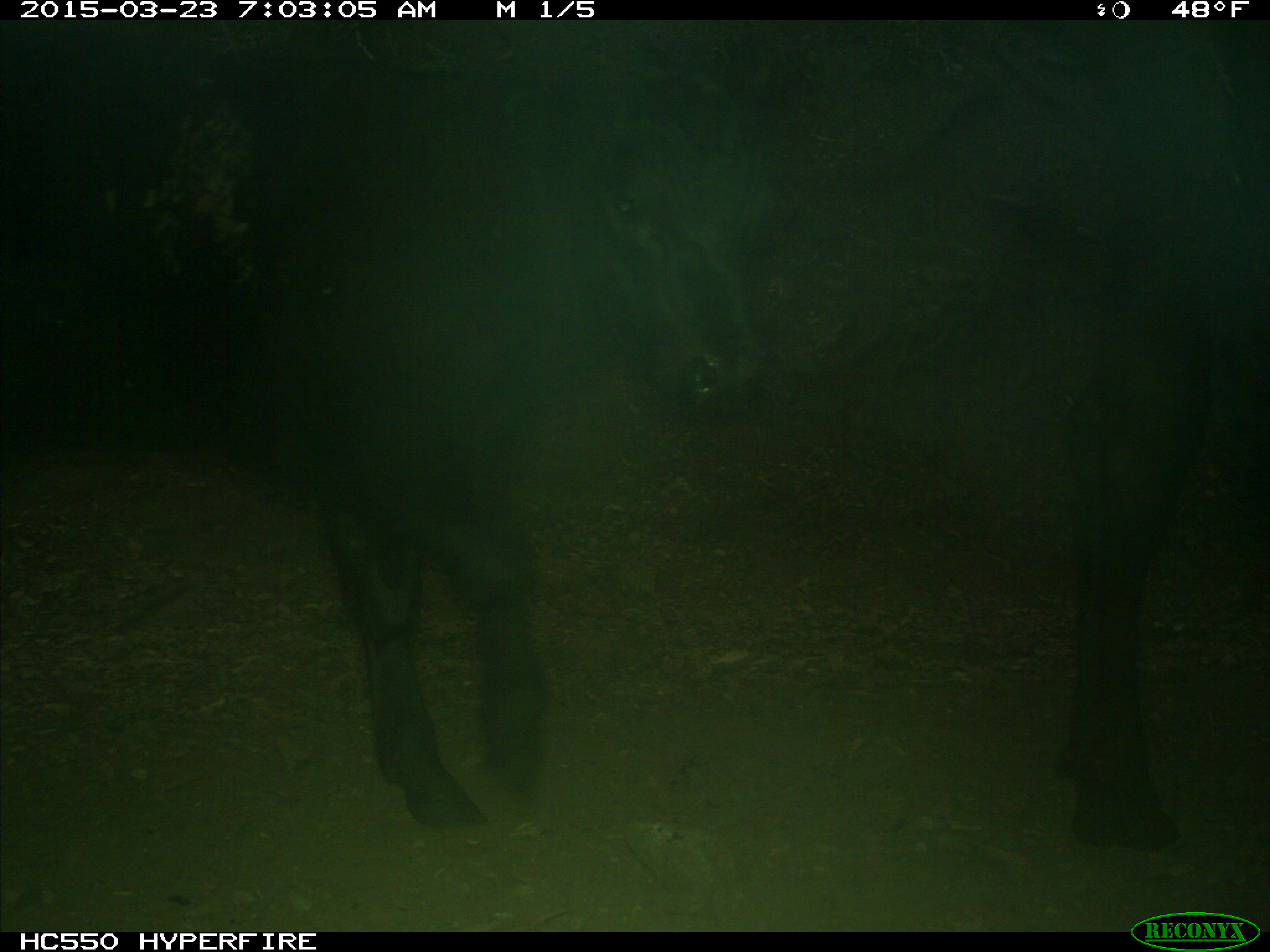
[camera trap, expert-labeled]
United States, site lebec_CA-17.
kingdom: Animalia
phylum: Chordata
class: Mammalia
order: Artiodactyla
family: Bovidae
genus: Bos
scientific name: Bos taurus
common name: domestic cow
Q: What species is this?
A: Bos taurus (domestic cow).